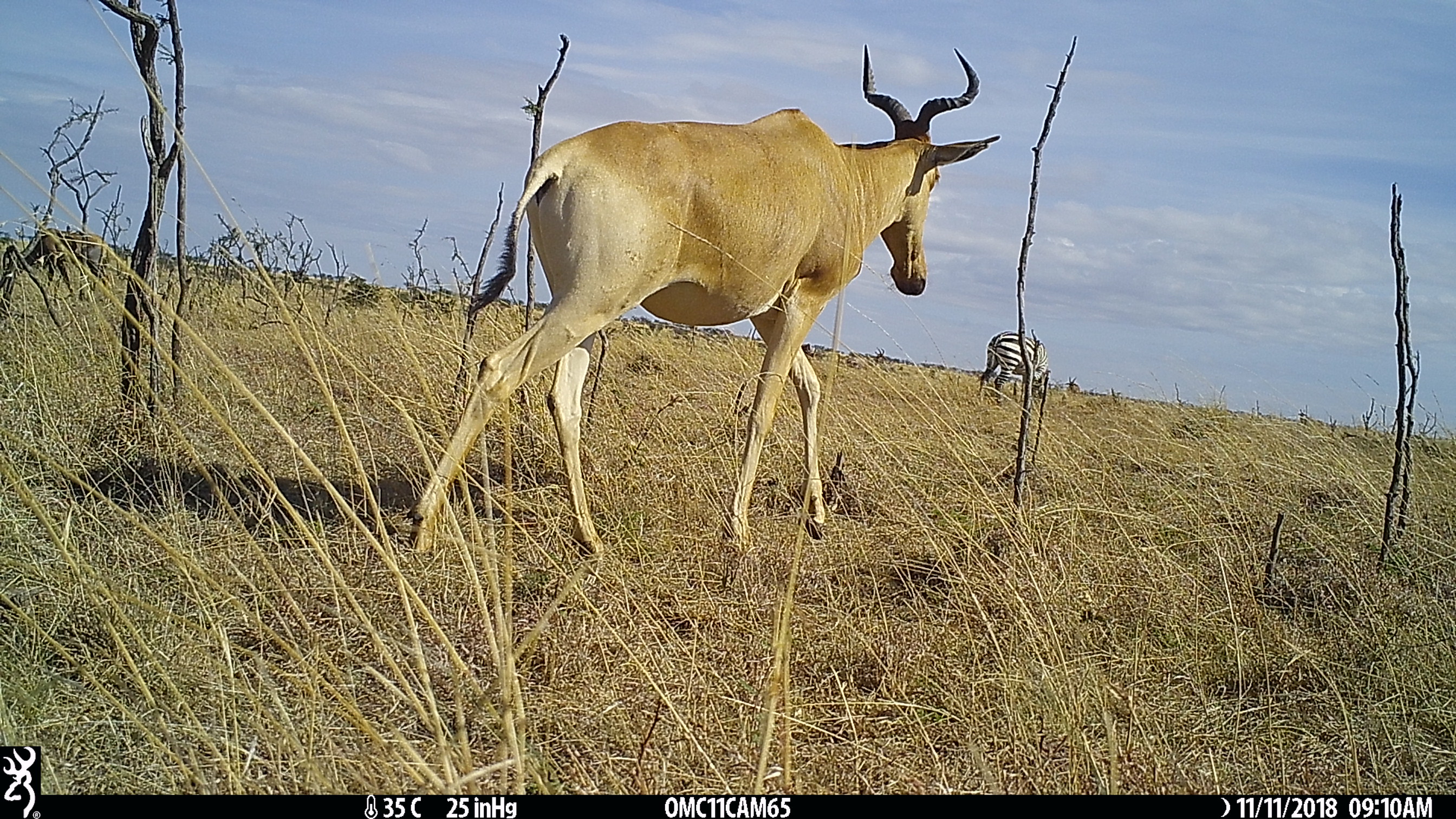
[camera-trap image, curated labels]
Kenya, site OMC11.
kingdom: Animalia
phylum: Chordata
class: Mammalia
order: Perissodactyla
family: Equidae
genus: Equus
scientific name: Equus quagga burchellii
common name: burchell's zebra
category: zebra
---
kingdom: Animalia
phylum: Chordata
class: Mammalia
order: Artiodactyla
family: Bovidae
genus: Alcelaphus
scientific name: Alcelaphus buselaphus cokii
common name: coke's hartebeest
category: hartebeest cokes